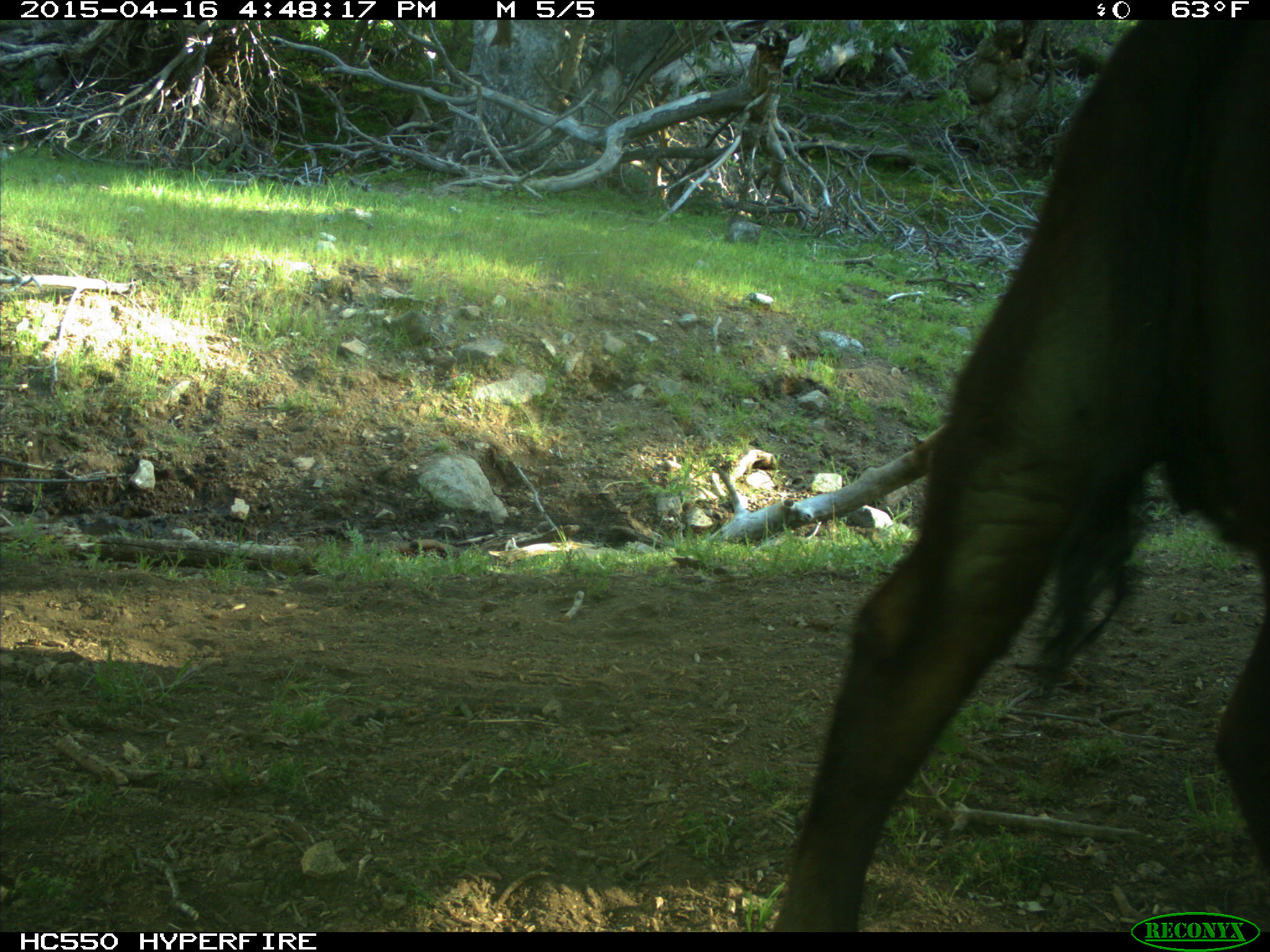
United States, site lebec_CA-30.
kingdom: Animalia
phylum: Chordata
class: Mammalia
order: Artiodactyla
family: Bovidae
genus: Bos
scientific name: Bos taurus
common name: domestic cow